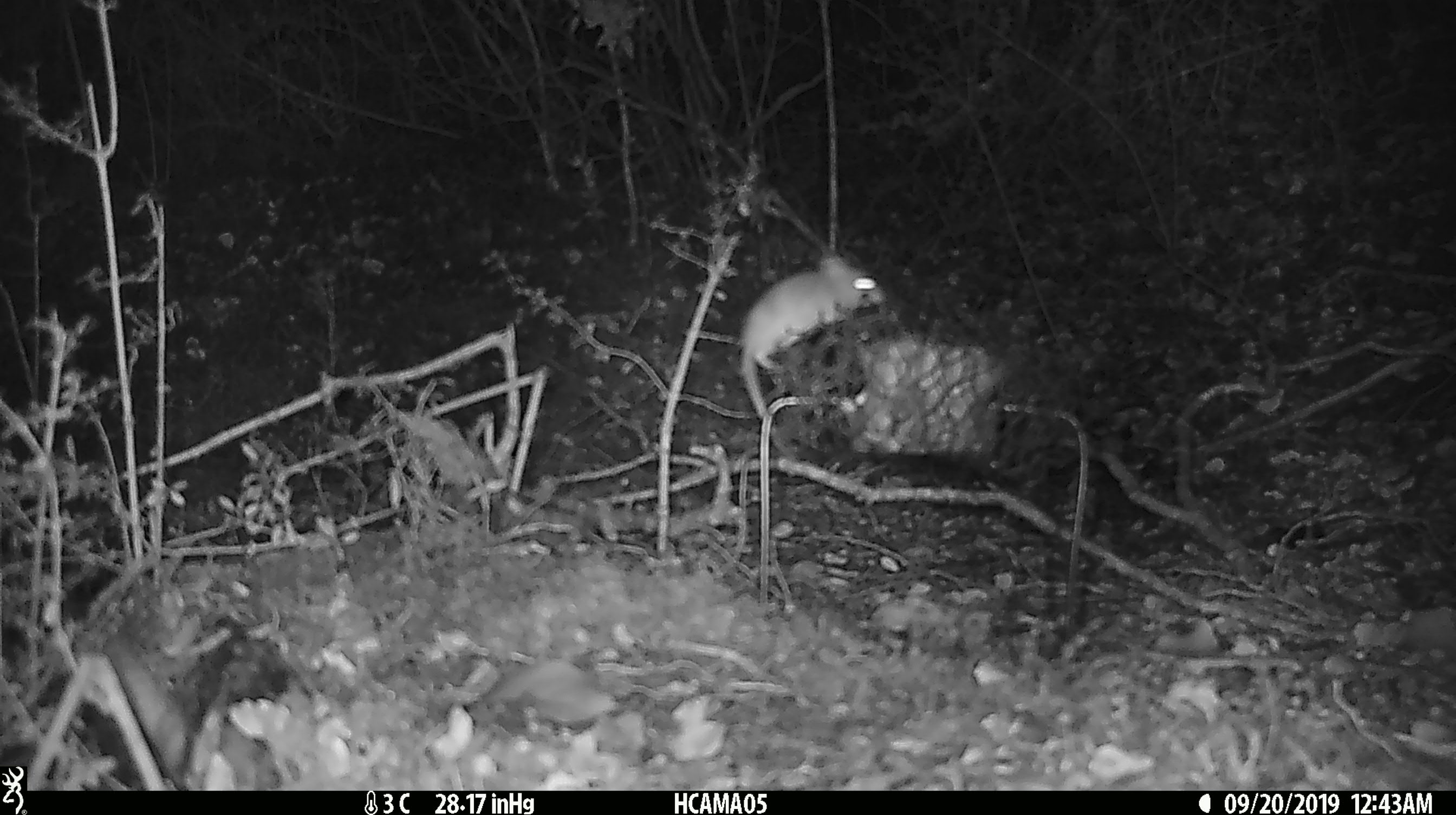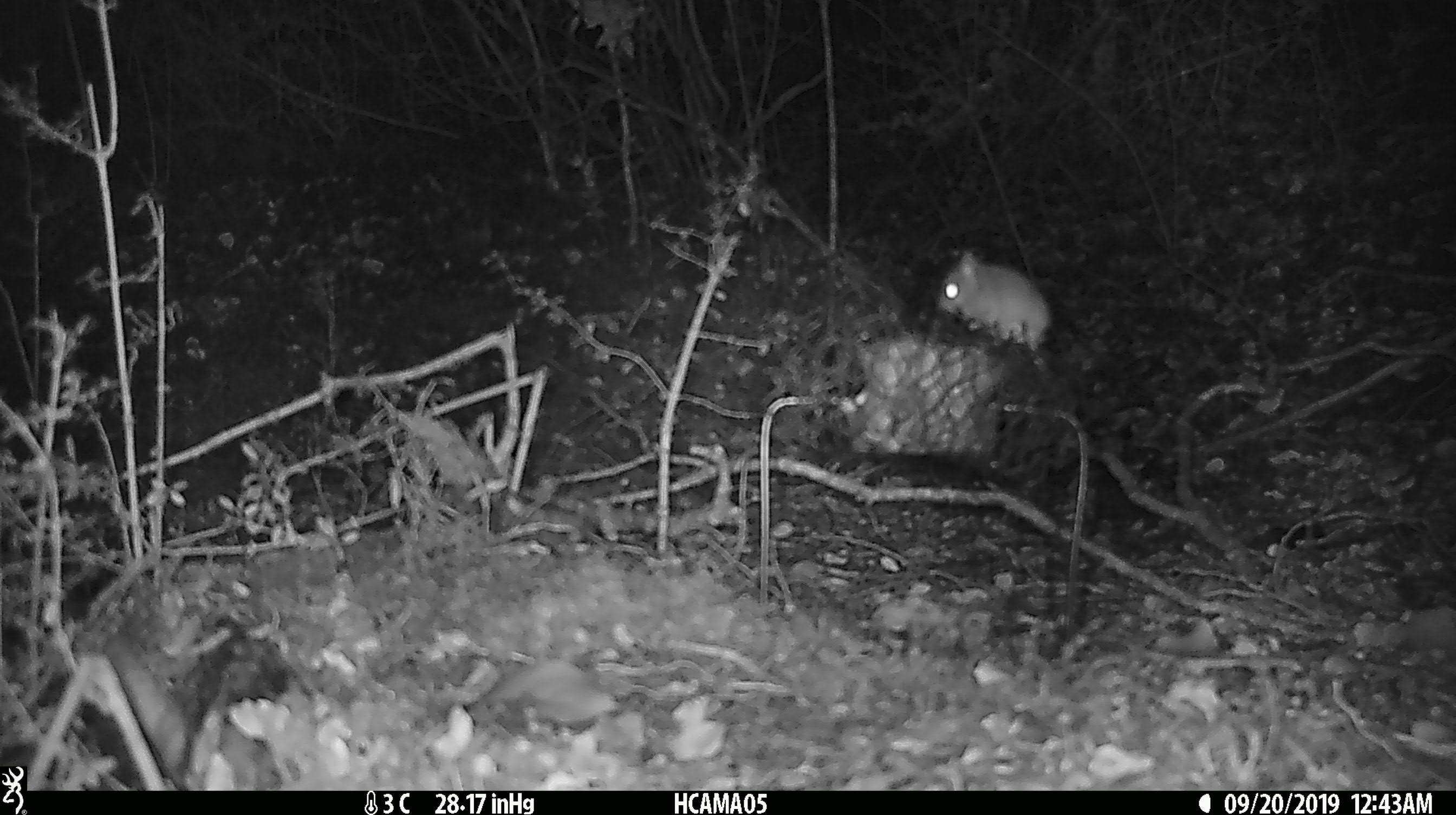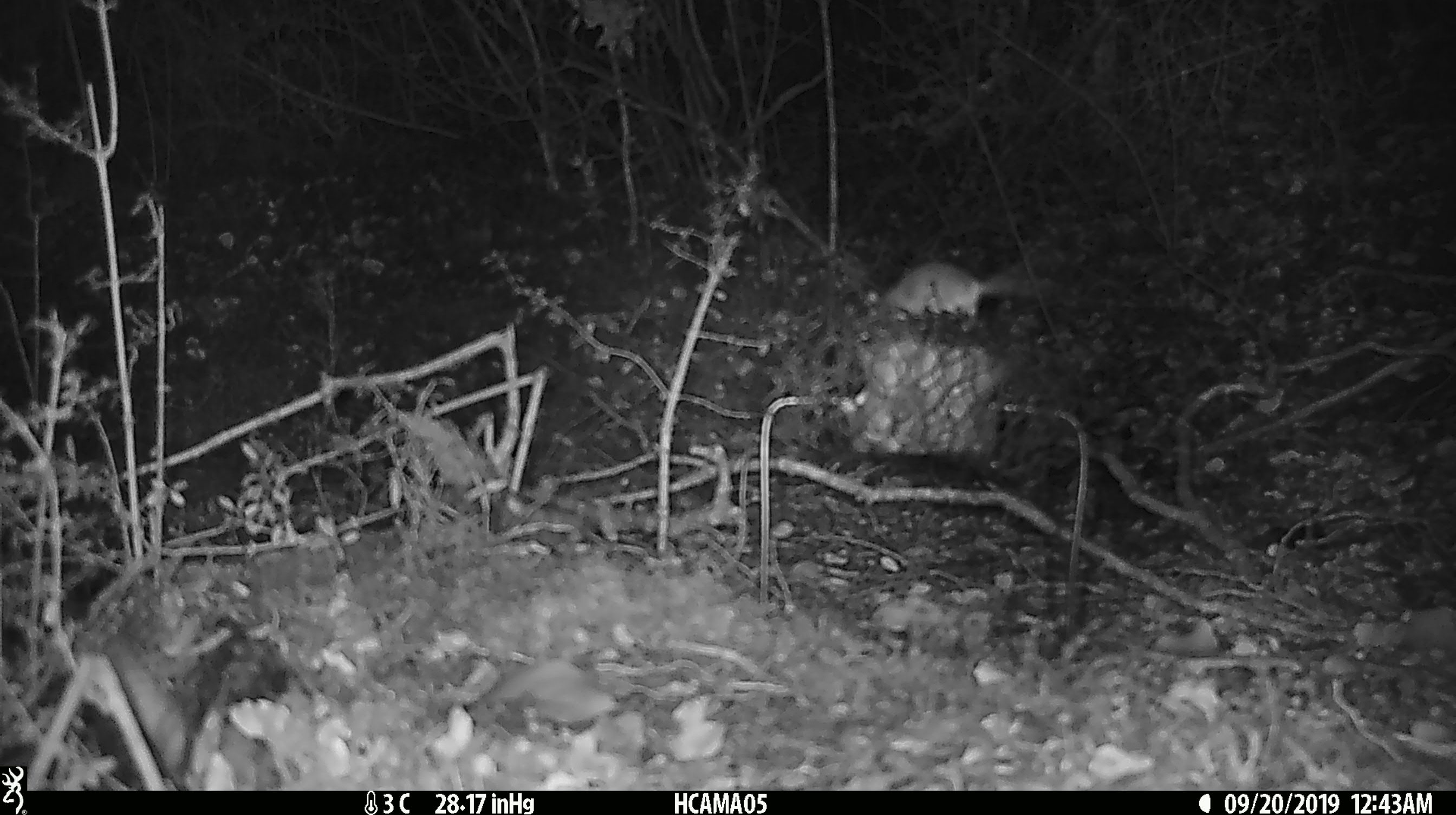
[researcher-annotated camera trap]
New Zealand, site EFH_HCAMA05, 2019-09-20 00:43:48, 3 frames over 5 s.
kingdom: Animalia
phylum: Chordata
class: Mammalia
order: Rodentia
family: Muridae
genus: Mus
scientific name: Mus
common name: mouse